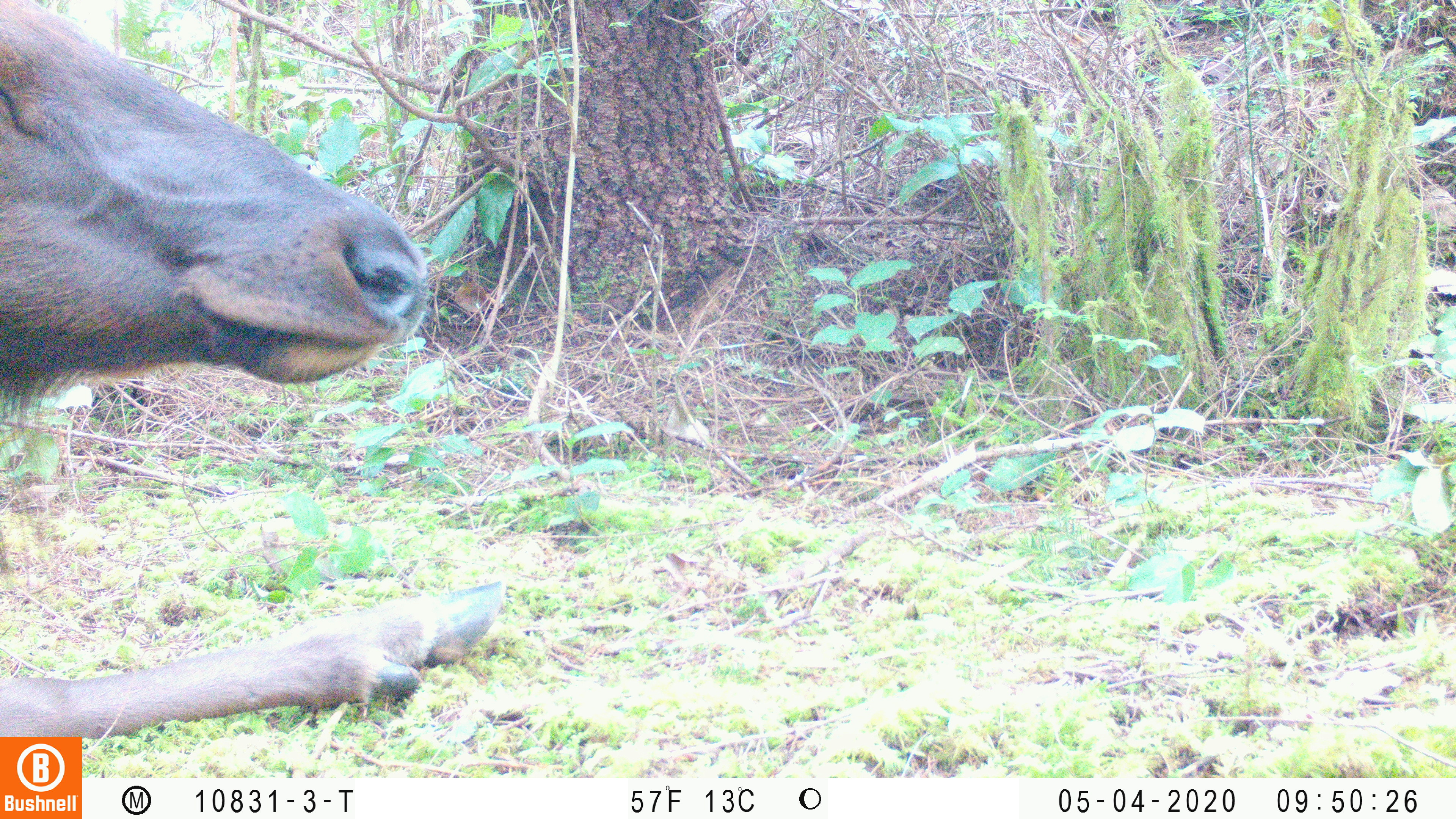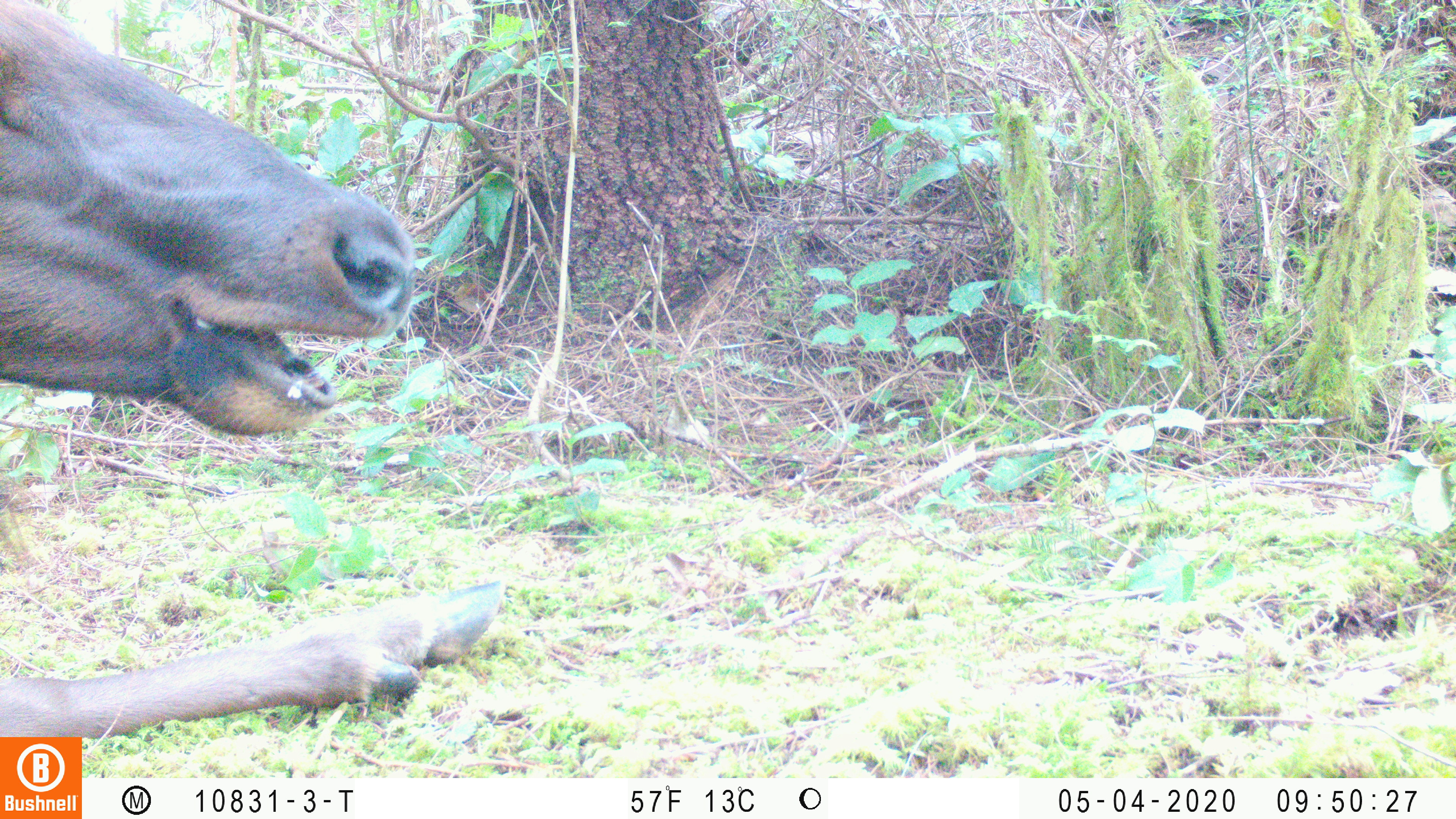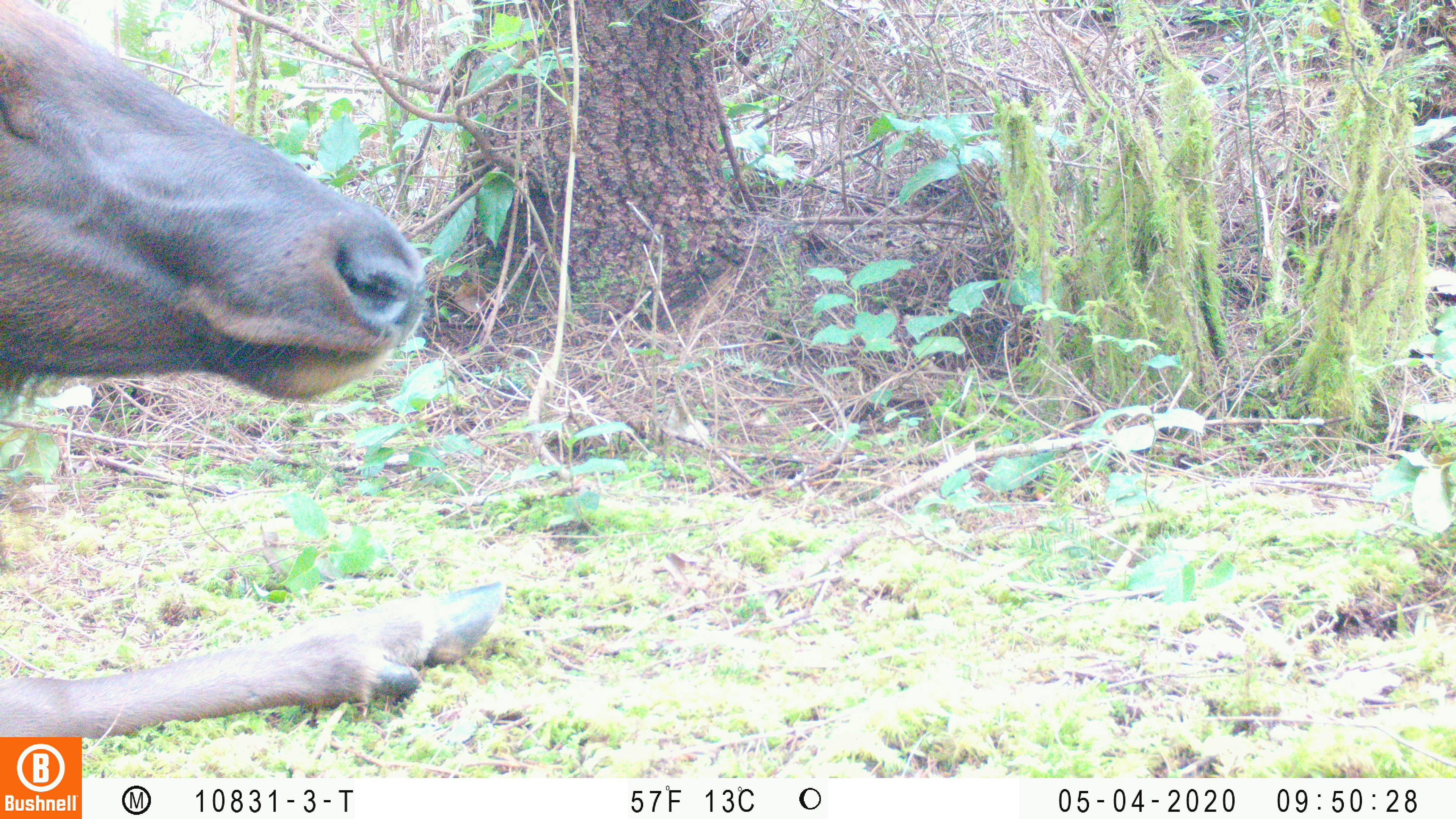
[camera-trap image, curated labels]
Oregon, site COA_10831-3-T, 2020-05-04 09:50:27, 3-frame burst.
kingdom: Animalia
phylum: Chordata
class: Mammalia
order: Artiodactyla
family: Cervidae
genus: Cervus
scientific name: Cervus canadensis roosevelti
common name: roosevelt elk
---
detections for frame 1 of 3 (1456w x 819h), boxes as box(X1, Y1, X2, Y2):
roosevelt elk: box(0, 2, 512, 729)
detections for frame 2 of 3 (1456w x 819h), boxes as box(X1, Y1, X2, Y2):
roosevelt elk: box(0, 2, 510, 730)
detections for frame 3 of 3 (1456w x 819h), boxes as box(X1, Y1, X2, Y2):
roosevelt elk: box(2, 0, 508, 730)